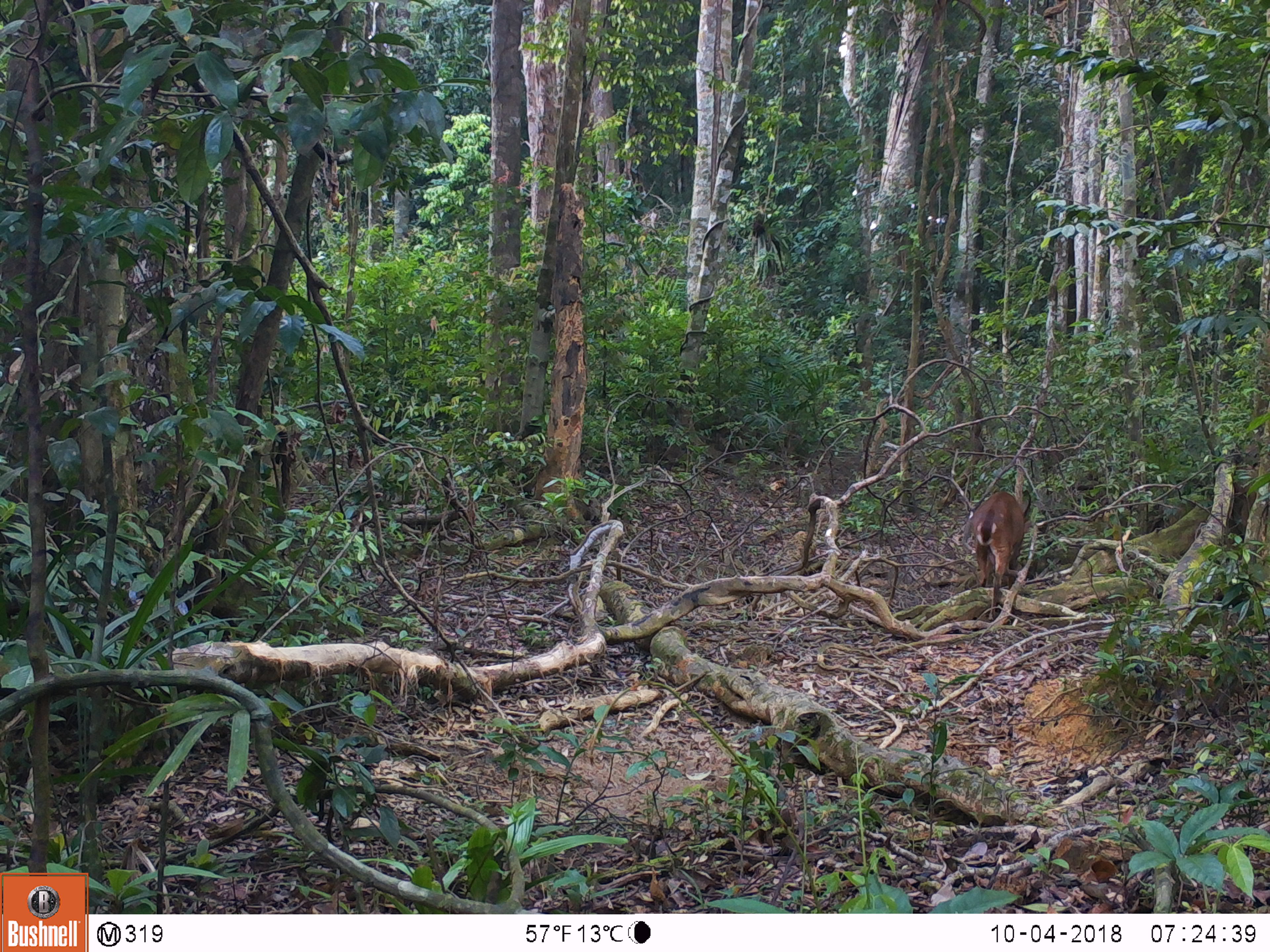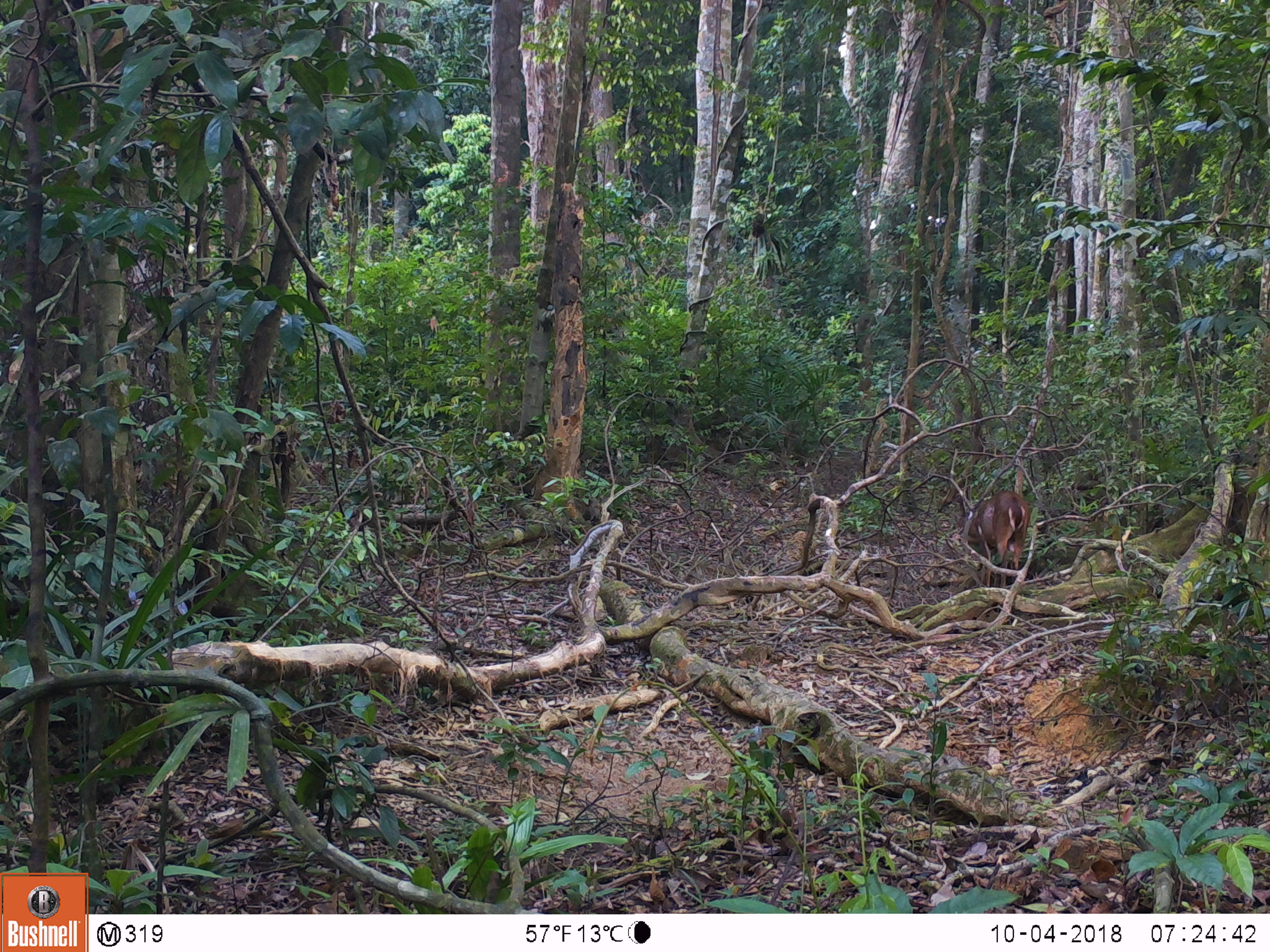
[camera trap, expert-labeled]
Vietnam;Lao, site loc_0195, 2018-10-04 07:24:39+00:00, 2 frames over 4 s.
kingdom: Animalia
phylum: Chordata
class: Mammalia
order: Artiodactyla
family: Cervidae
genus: Muntiacus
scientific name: Muntiacus vuquangensis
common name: large-antlered muntjac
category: large antlered muntjac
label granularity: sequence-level